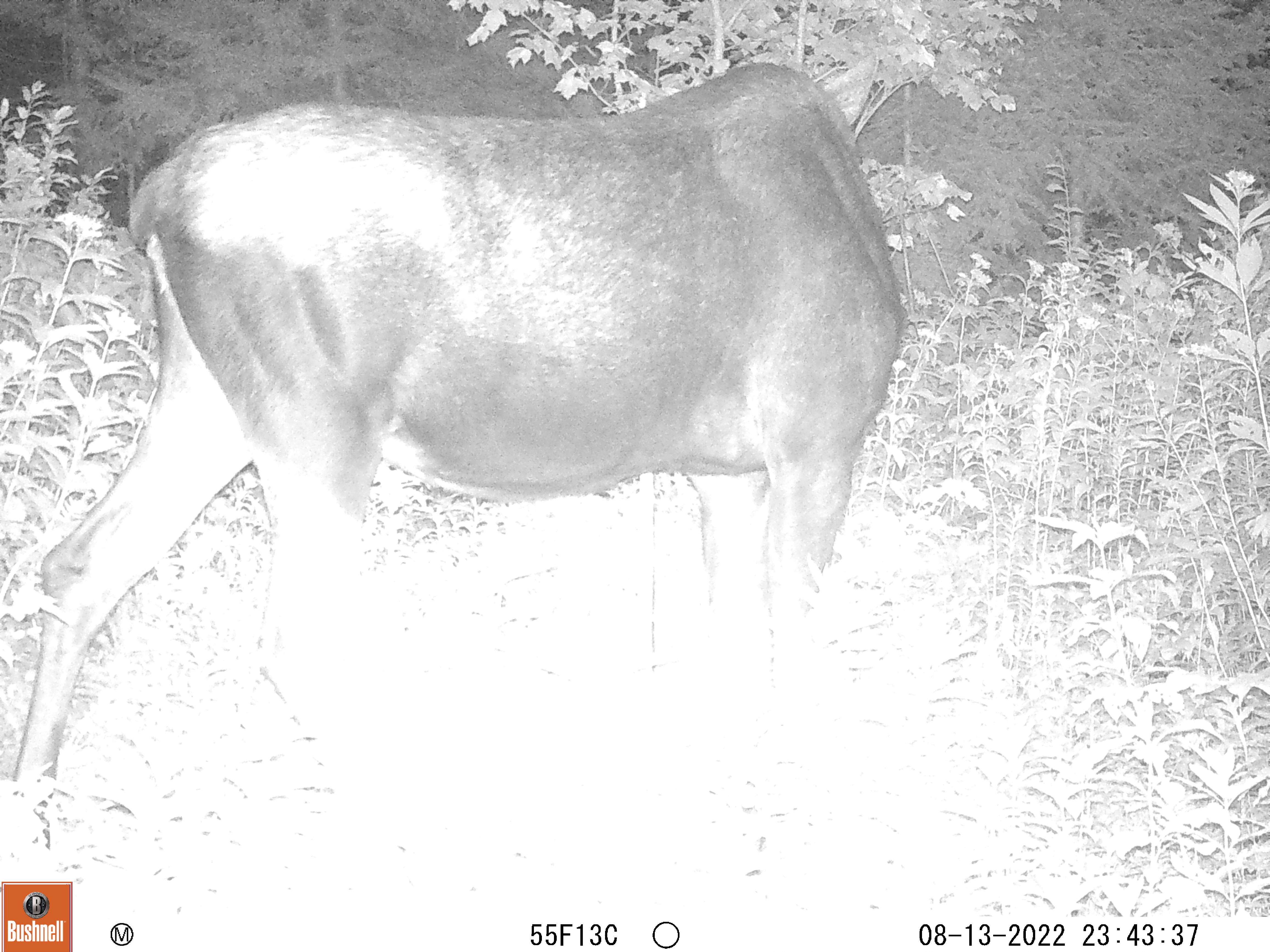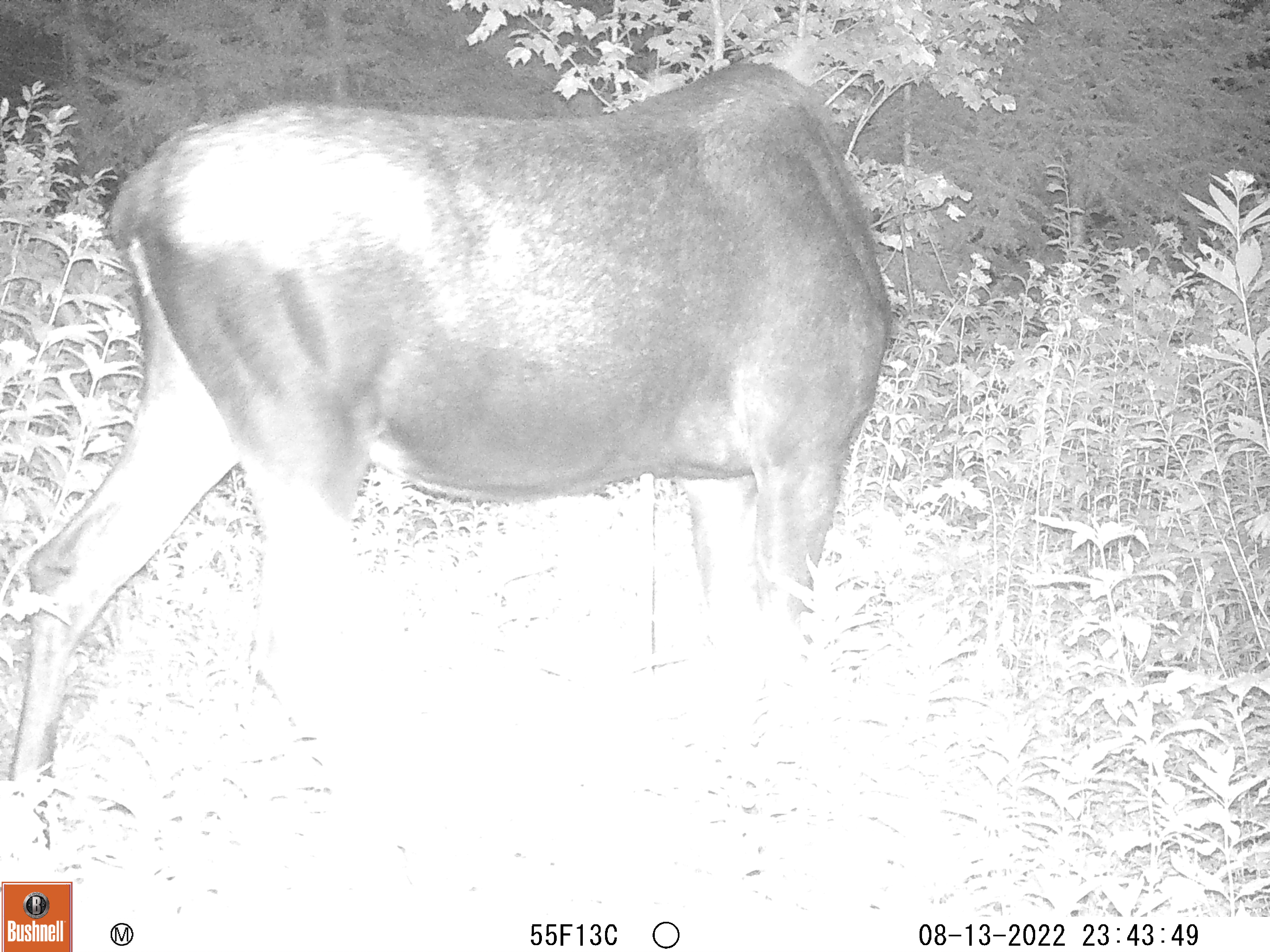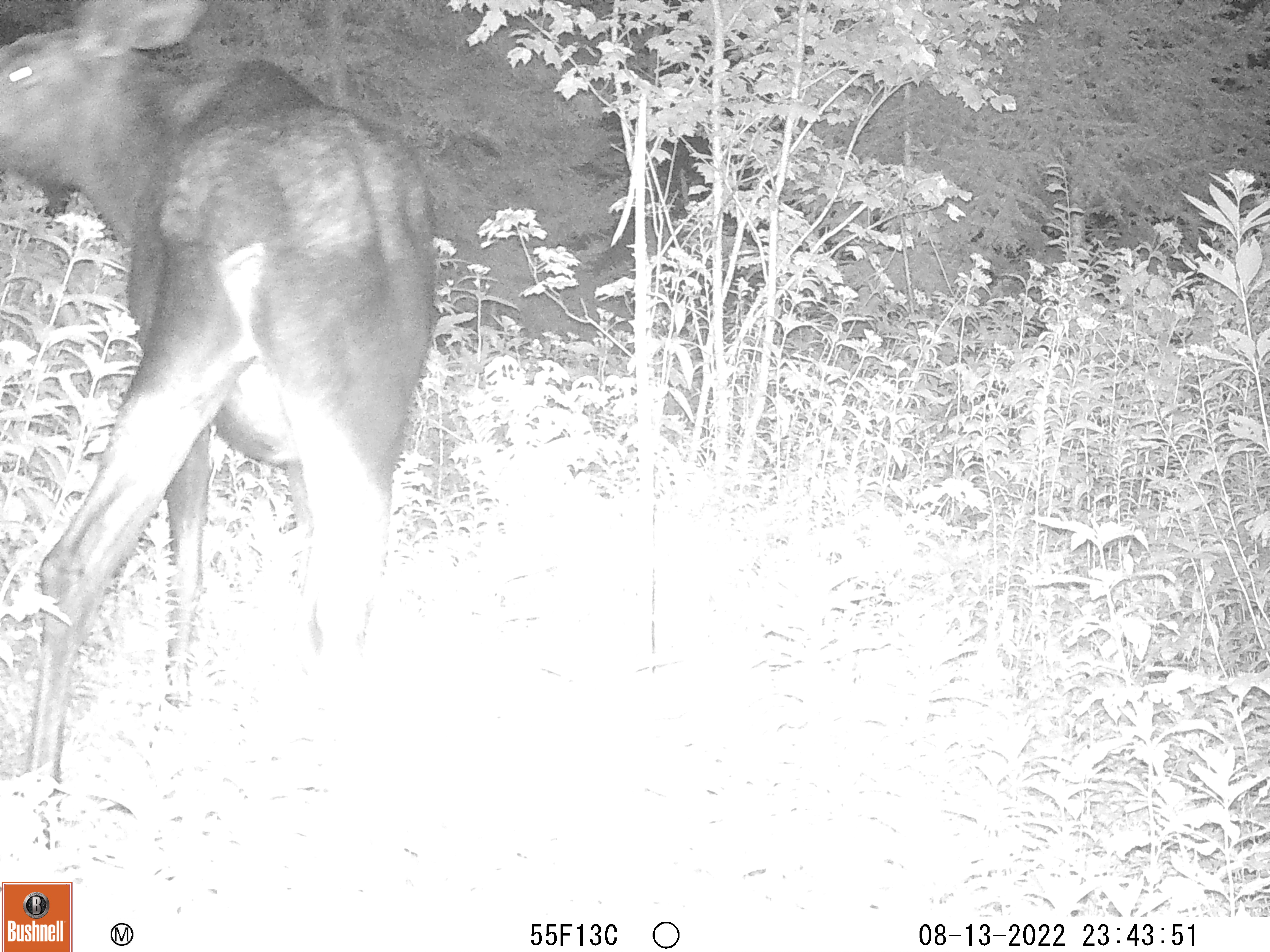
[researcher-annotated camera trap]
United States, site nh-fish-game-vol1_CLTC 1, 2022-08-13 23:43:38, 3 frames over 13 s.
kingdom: Animalia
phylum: Chordata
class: Mammalia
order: Artiodactyla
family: Cervidae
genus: Alces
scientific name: Alces alces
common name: moose